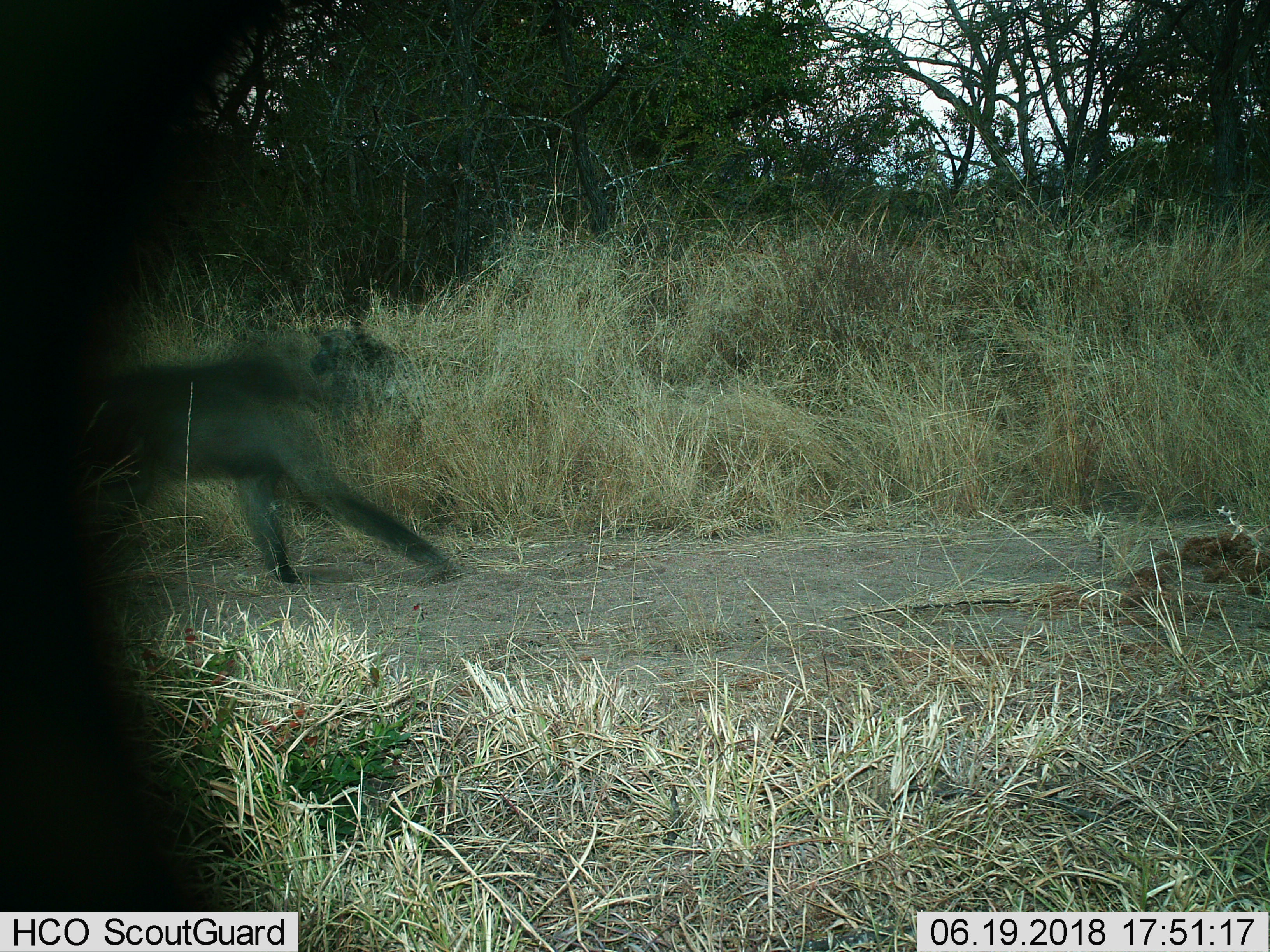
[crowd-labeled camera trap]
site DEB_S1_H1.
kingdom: Animalia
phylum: Chordata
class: Mammalia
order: Primates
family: Cercopithecidae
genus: Papio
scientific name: Papio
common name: baboon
Baboon (Papio), count 1. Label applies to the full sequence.